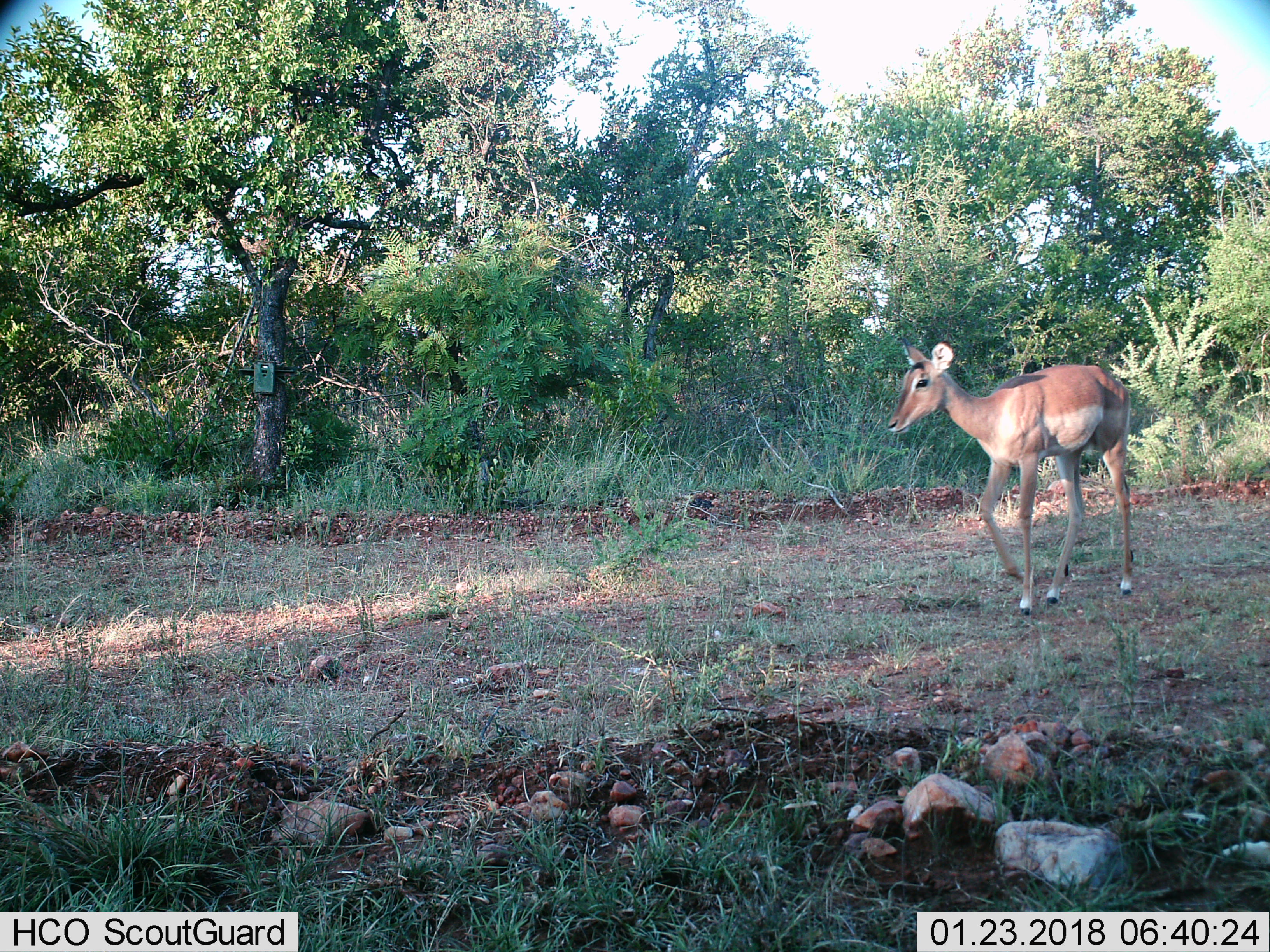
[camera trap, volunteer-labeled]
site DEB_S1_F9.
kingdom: Animalia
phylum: Chordata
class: Mammalia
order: Artiodactyla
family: Bovidae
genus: Aepyceros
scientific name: Aepyceros melampus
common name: impala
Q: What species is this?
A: Impala (Aepyceros melampus).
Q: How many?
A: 1.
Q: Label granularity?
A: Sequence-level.